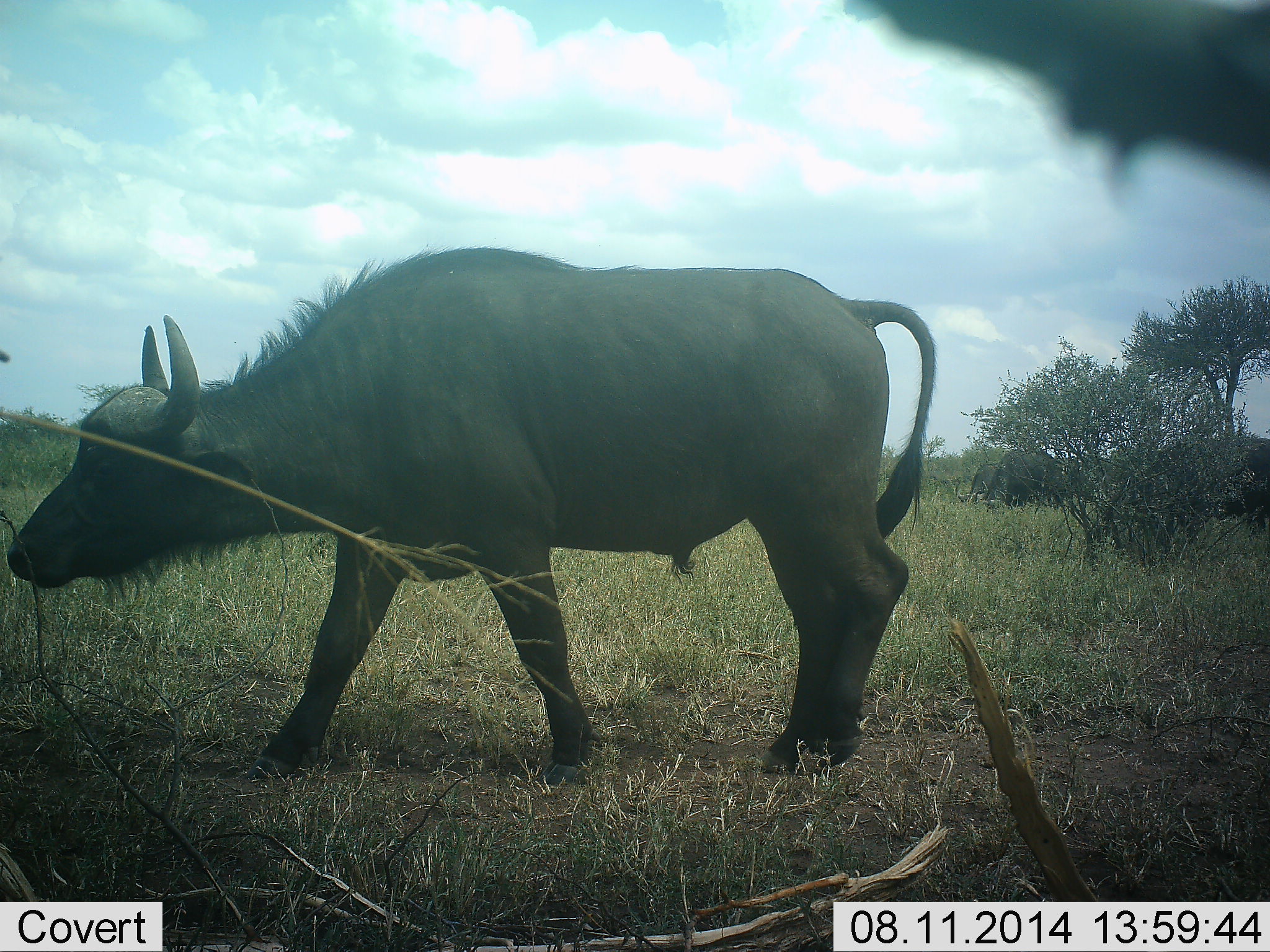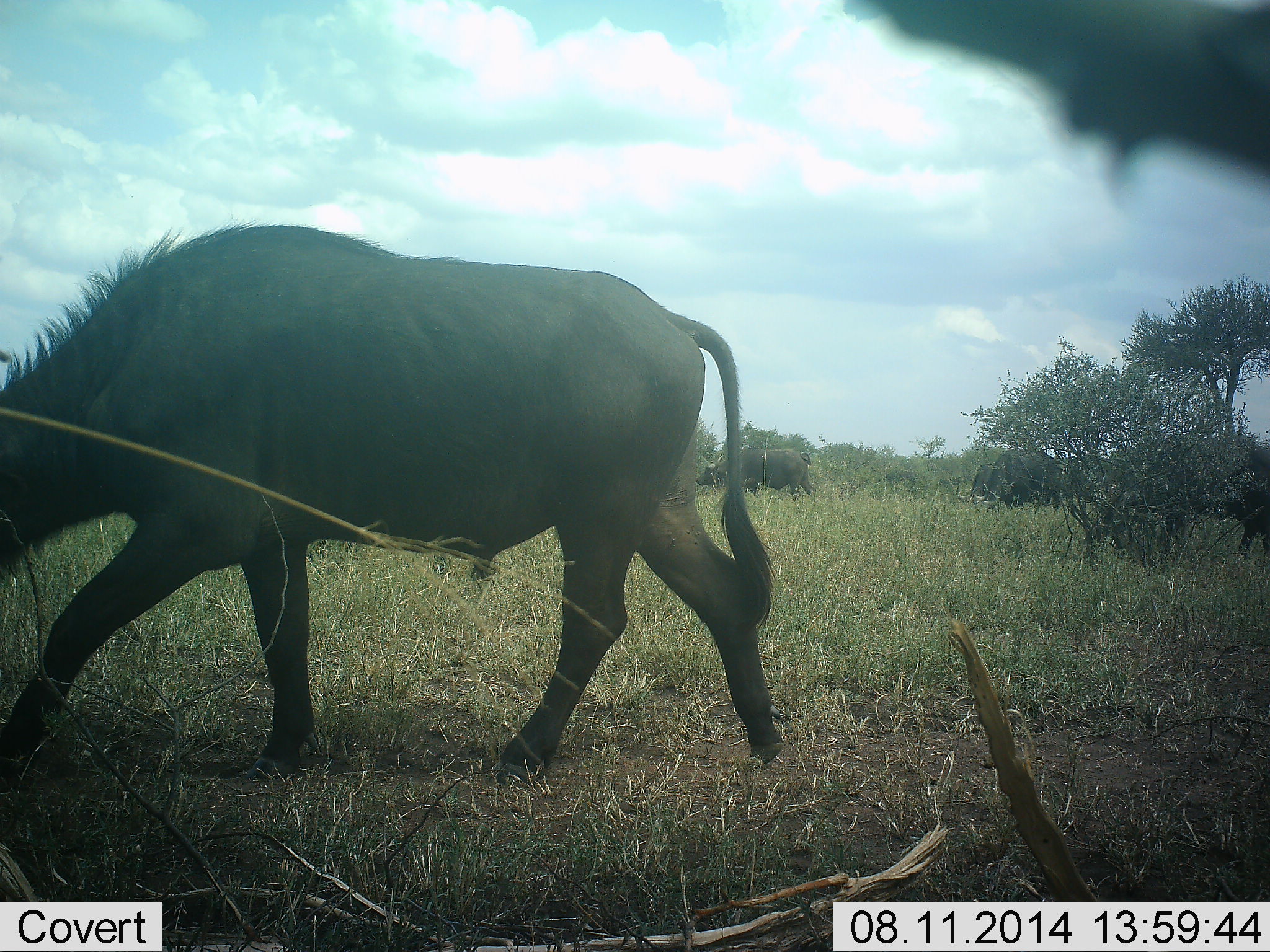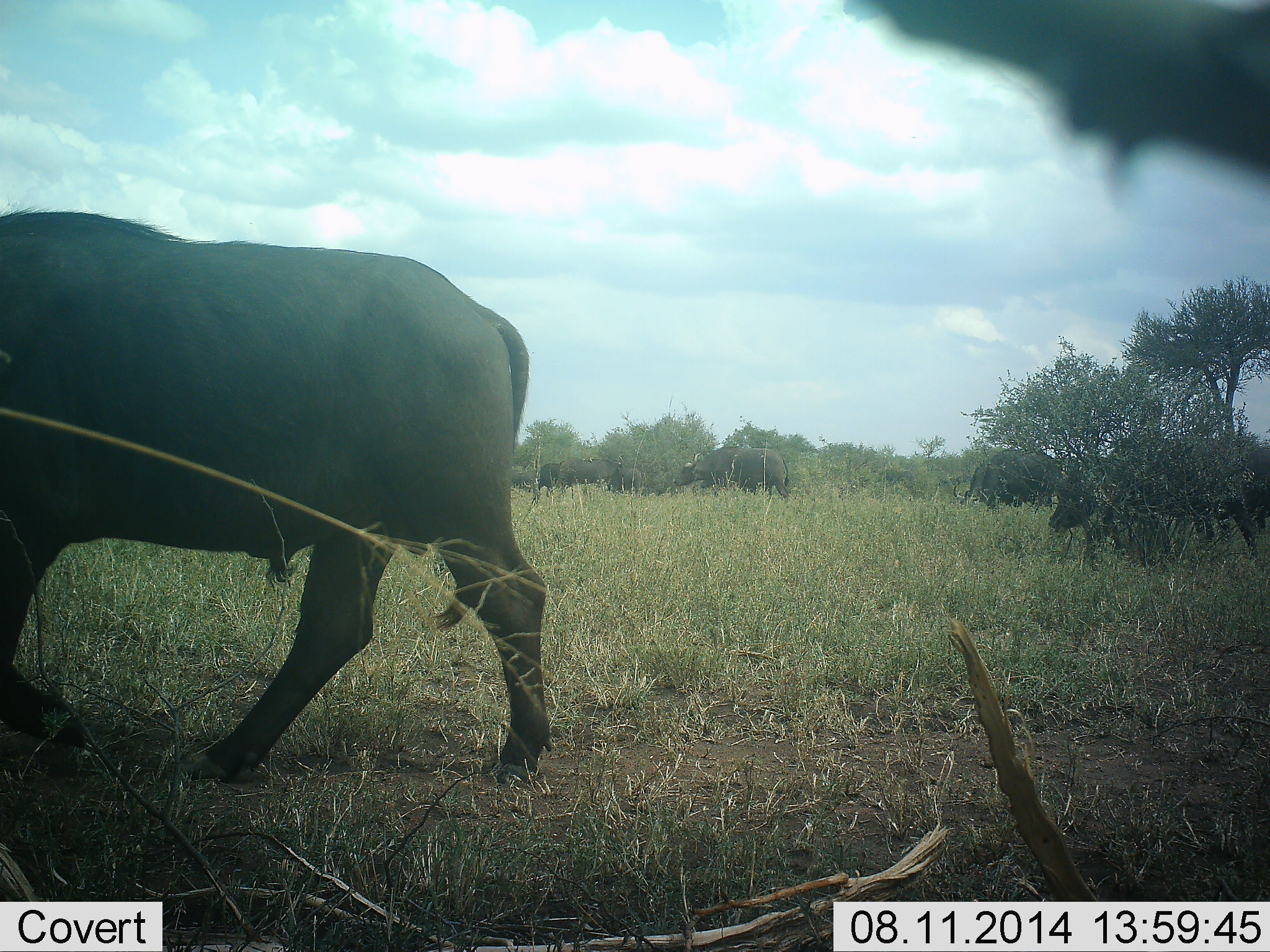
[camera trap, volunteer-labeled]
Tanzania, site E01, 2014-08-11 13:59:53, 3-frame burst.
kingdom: Animalia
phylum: Chordata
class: Mammalia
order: Artiodactyla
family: Bovidae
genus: Syncerus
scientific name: Syncerus caffer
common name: cape buffalo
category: buffalo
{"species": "buffalo (cape buffalo) (Syncerus caffer)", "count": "8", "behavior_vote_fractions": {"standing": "0%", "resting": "0%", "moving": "90%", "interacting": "0%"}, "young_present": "0%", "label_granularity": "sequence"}